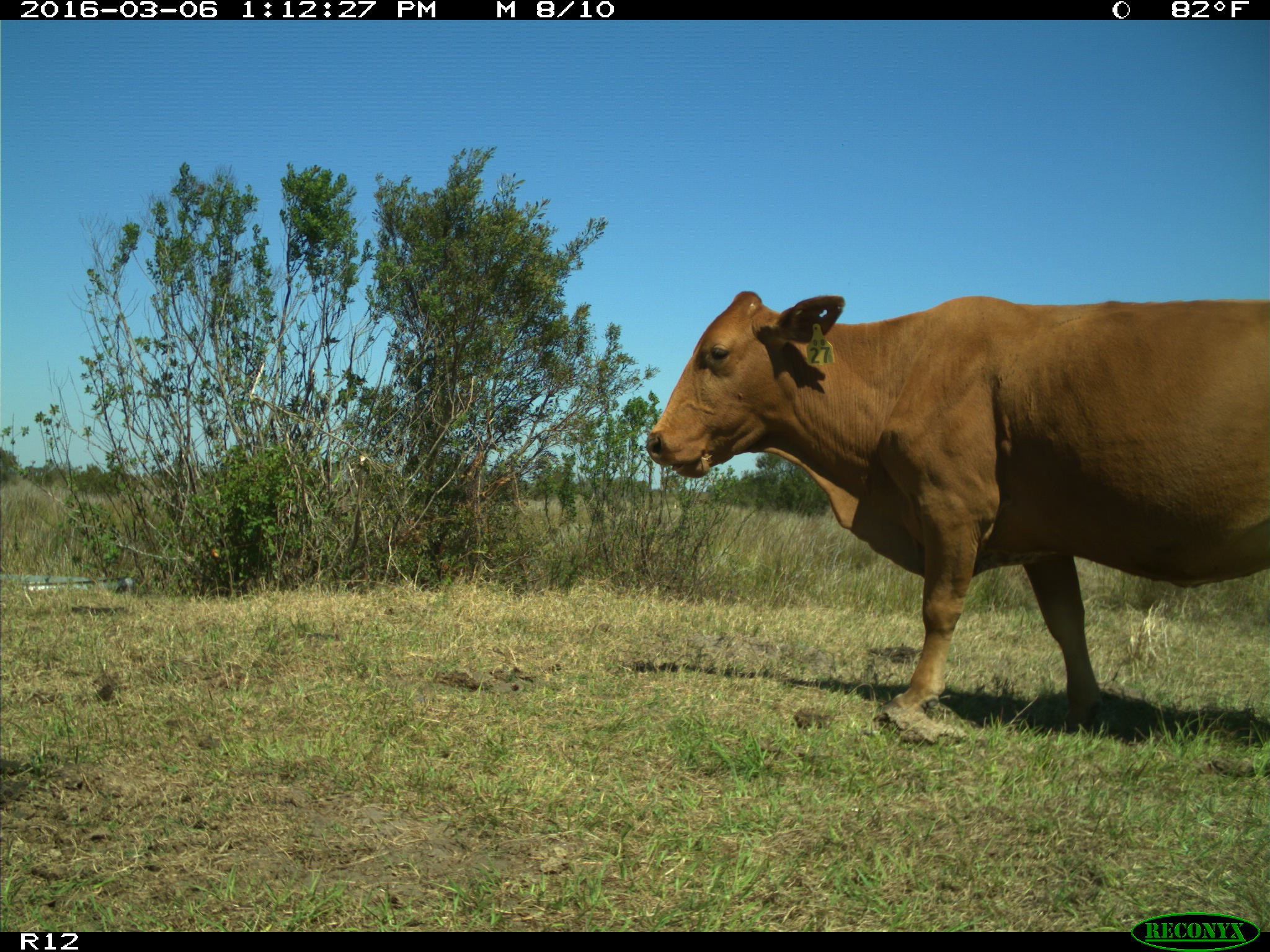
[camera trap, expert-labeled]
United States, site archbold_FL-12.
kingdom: Animalia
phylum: Chordata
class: Mammalia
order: Artiodactyla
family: Bovidae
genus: Bos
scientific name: Bos taurus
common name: domestic cow